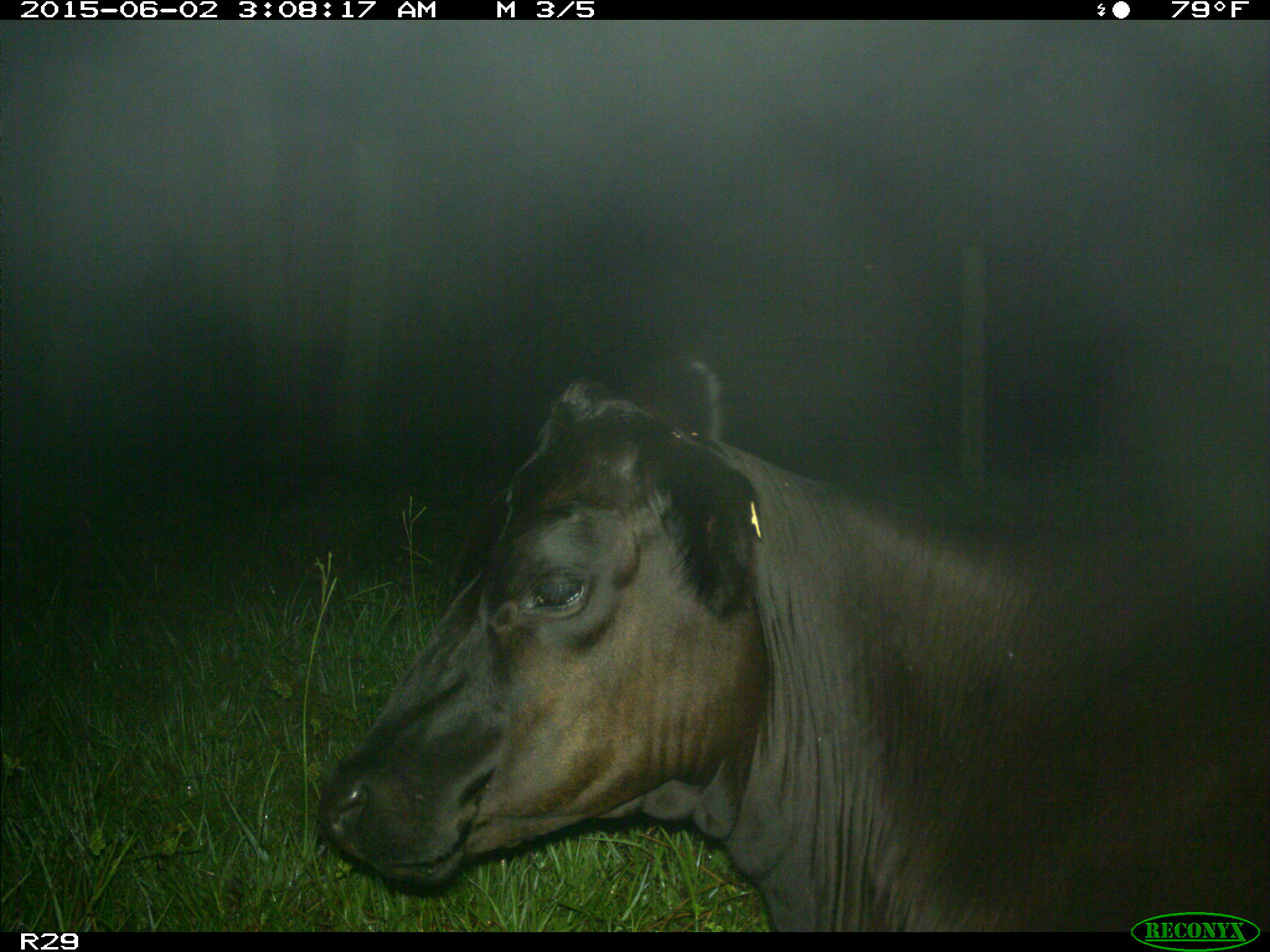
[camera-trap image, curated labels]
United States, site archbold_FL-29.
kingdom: Animalia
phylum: Chordata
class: Mammalia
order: Artiodactyla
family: Bovidae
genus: Bos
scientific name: Bos taurus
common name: domestic cow